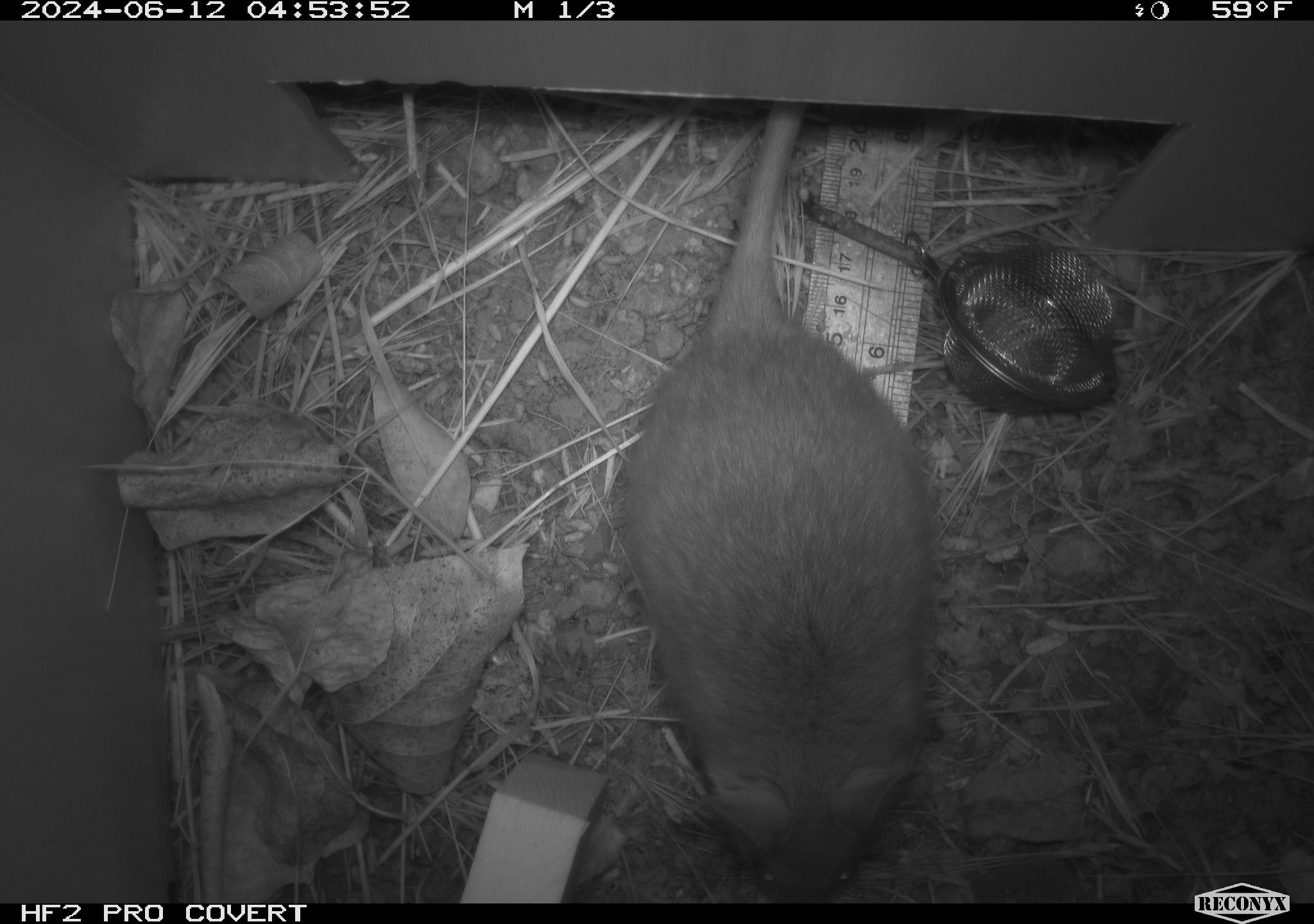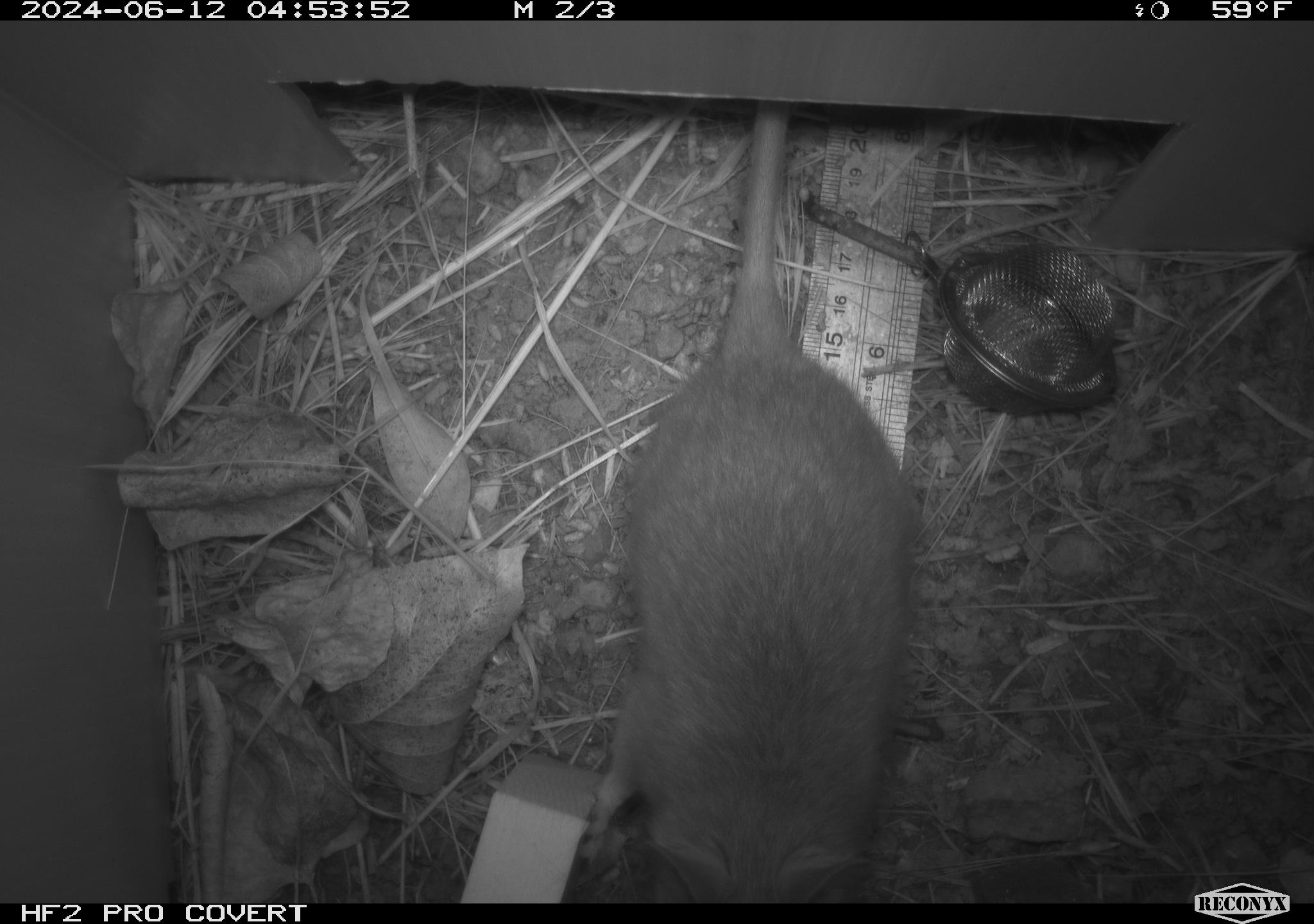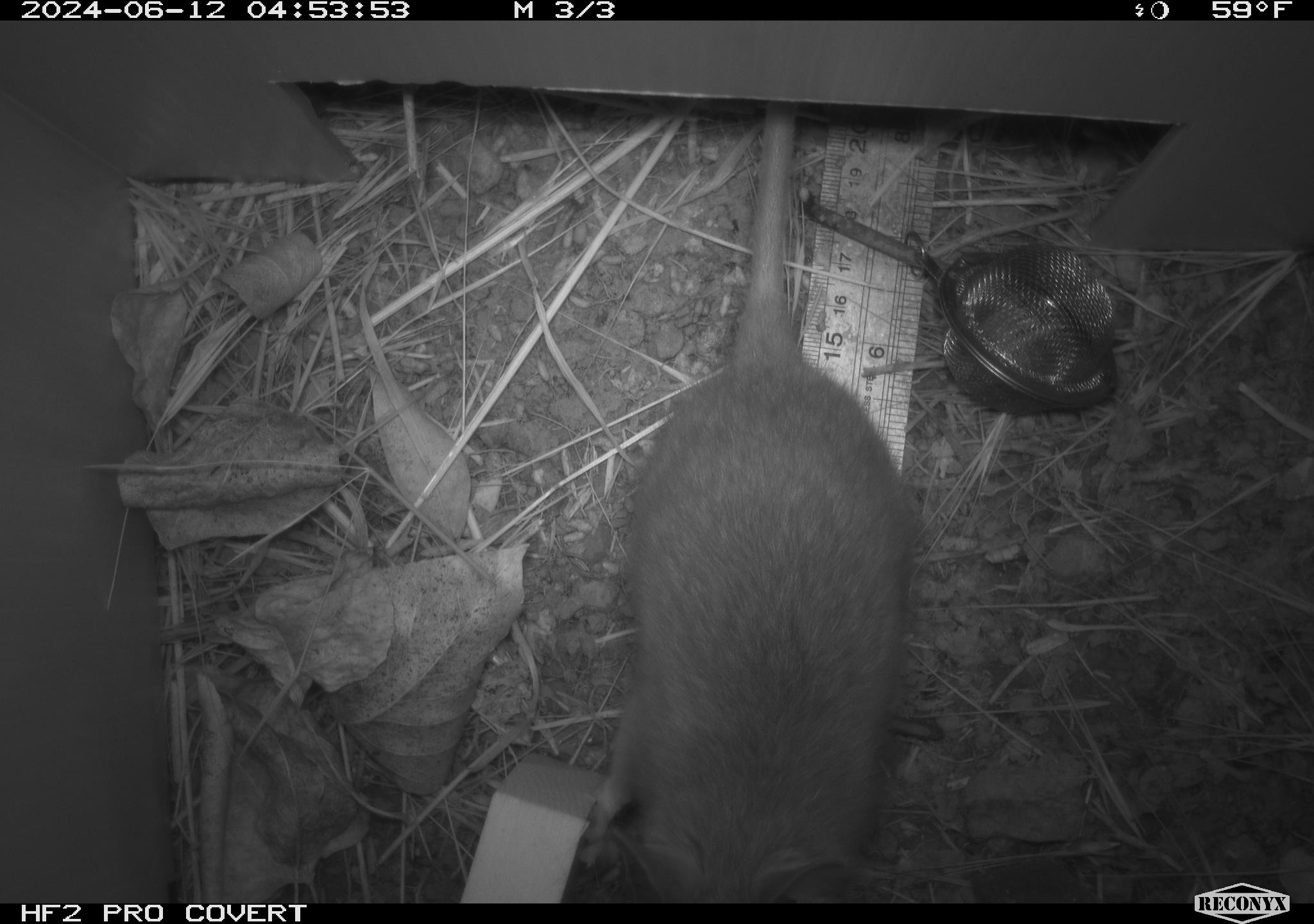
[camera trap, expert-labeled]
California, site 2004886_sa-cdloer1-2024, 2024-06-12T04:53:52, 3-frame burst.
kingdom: Animalia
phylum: Chordata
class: Mammalia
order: Rodentia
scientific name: Rodentia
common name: woodrat or rat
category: woodrat or rat species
Woodrat or rat species (woodrat or rat) (Rodentia).